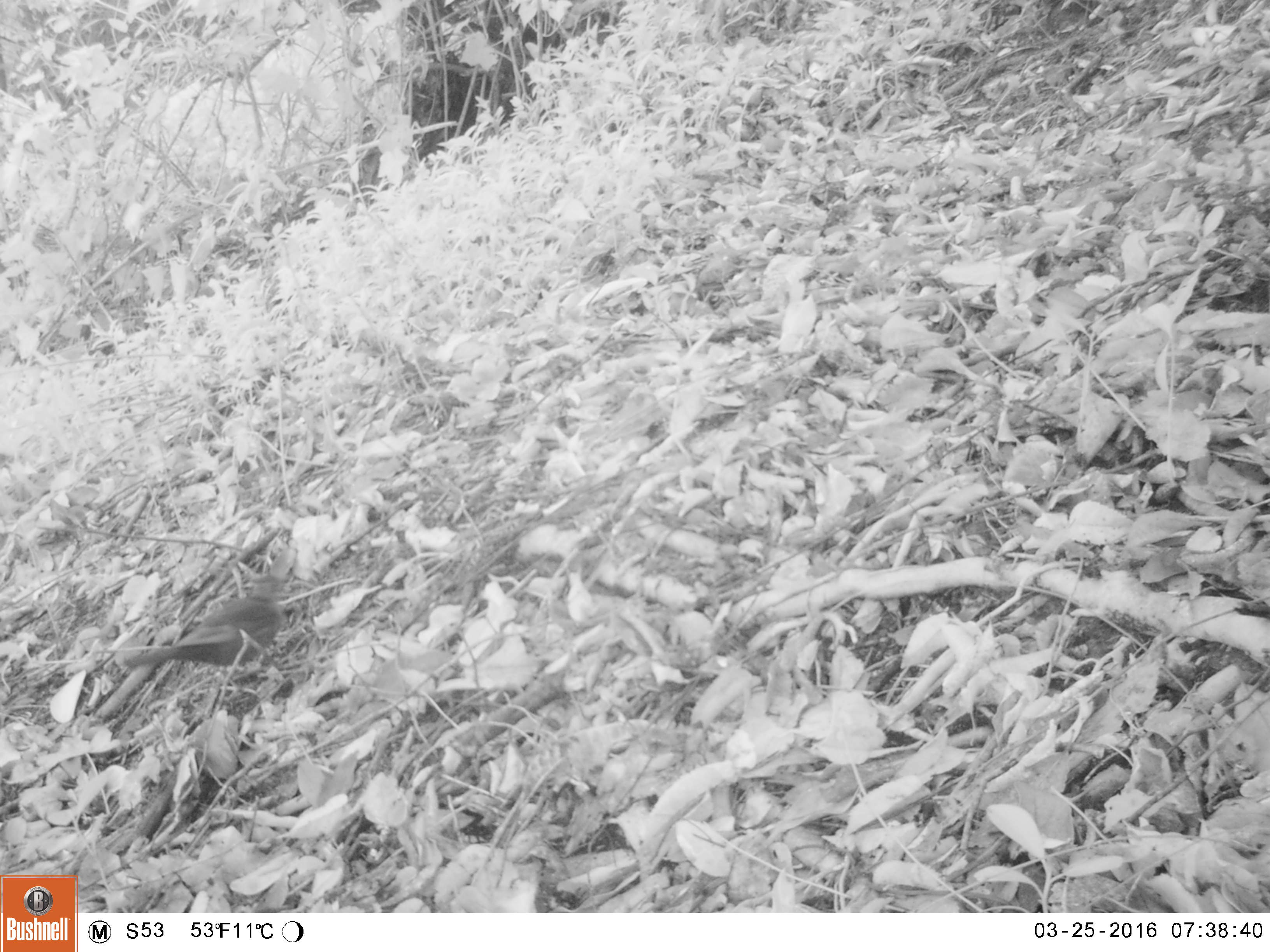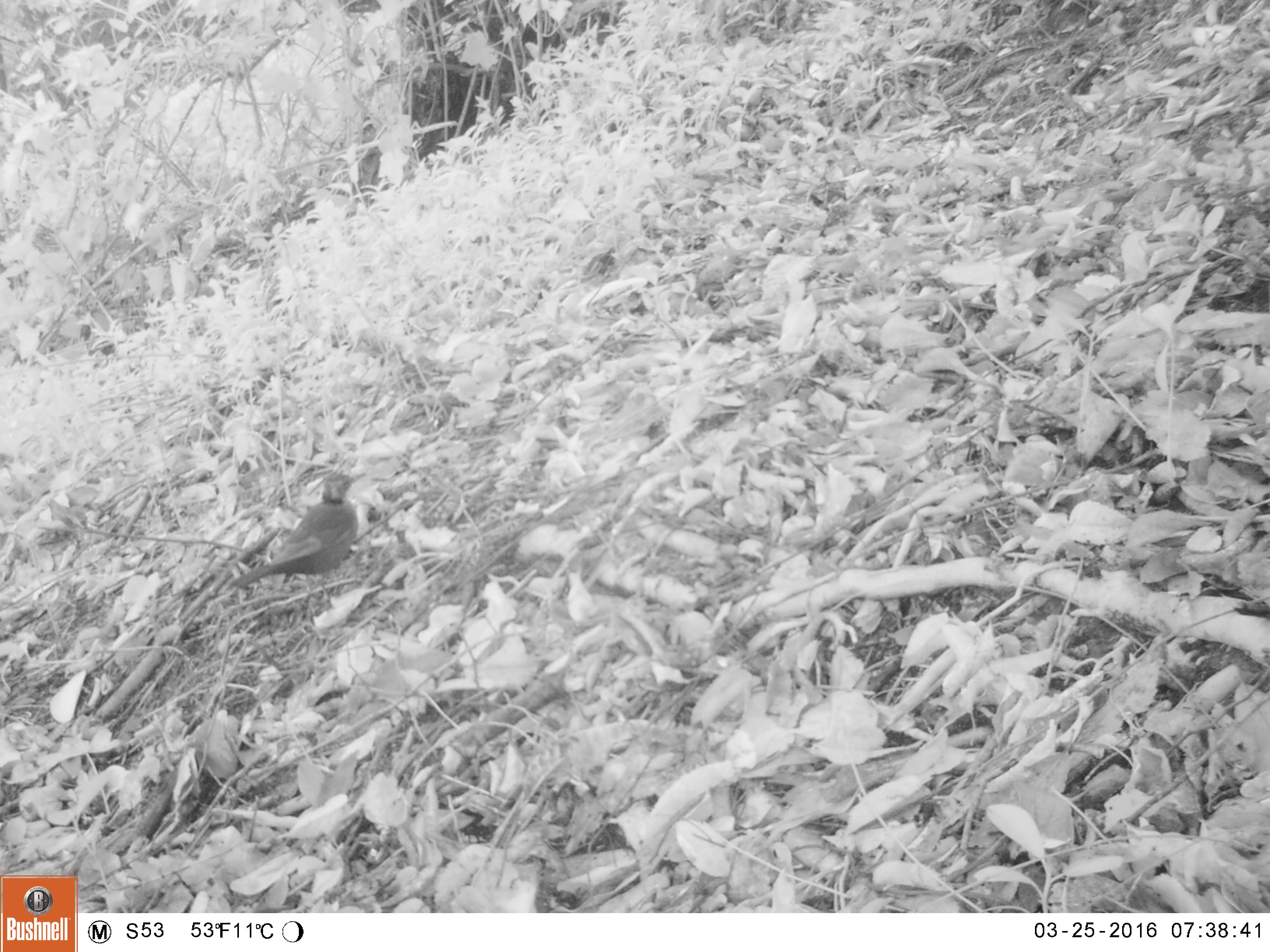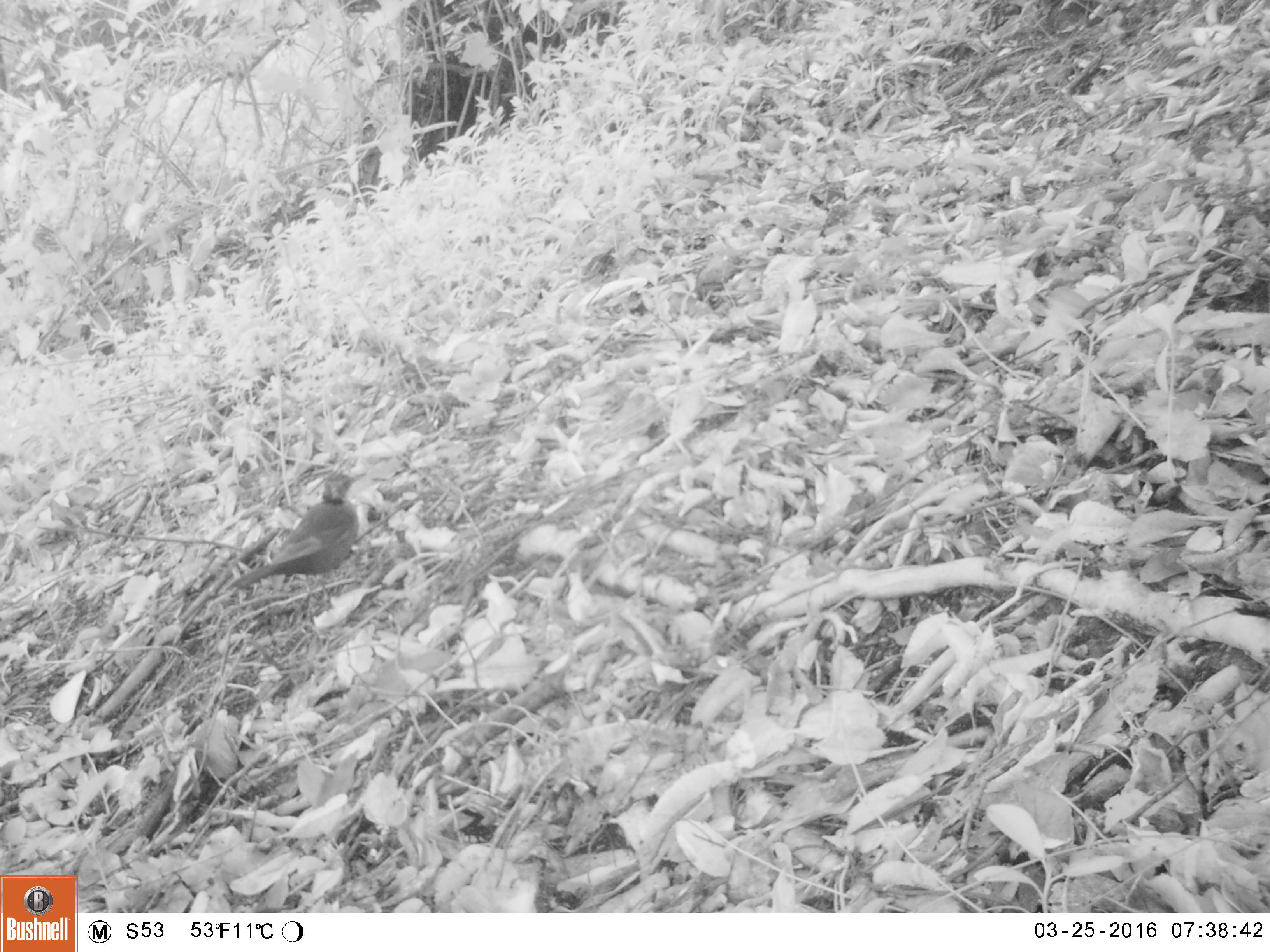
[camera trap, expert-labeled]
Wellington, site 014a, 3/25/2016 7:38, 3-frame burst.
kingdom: Animalia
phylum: Chordata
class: Aves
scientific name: Aves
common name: bird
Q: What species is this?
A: Bird (Aves).